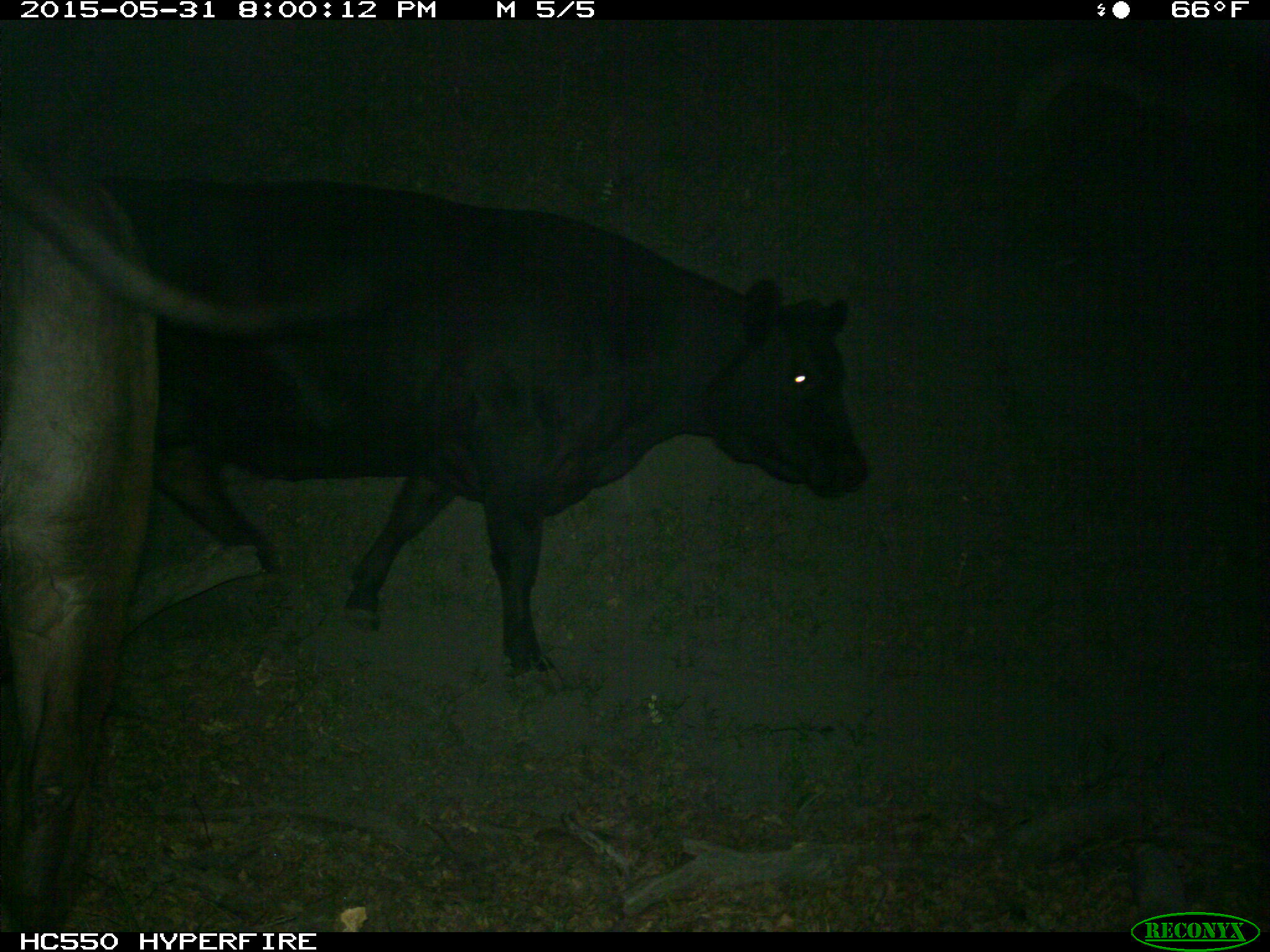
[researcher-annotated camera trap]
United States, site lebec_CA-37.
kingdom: Animalia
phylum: Chordata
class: Mammalia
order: Artiodactyla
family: Bovidae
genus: Bos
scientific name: Bos taurus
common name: domestic cow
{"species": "Bos taurus (domestic cow)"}